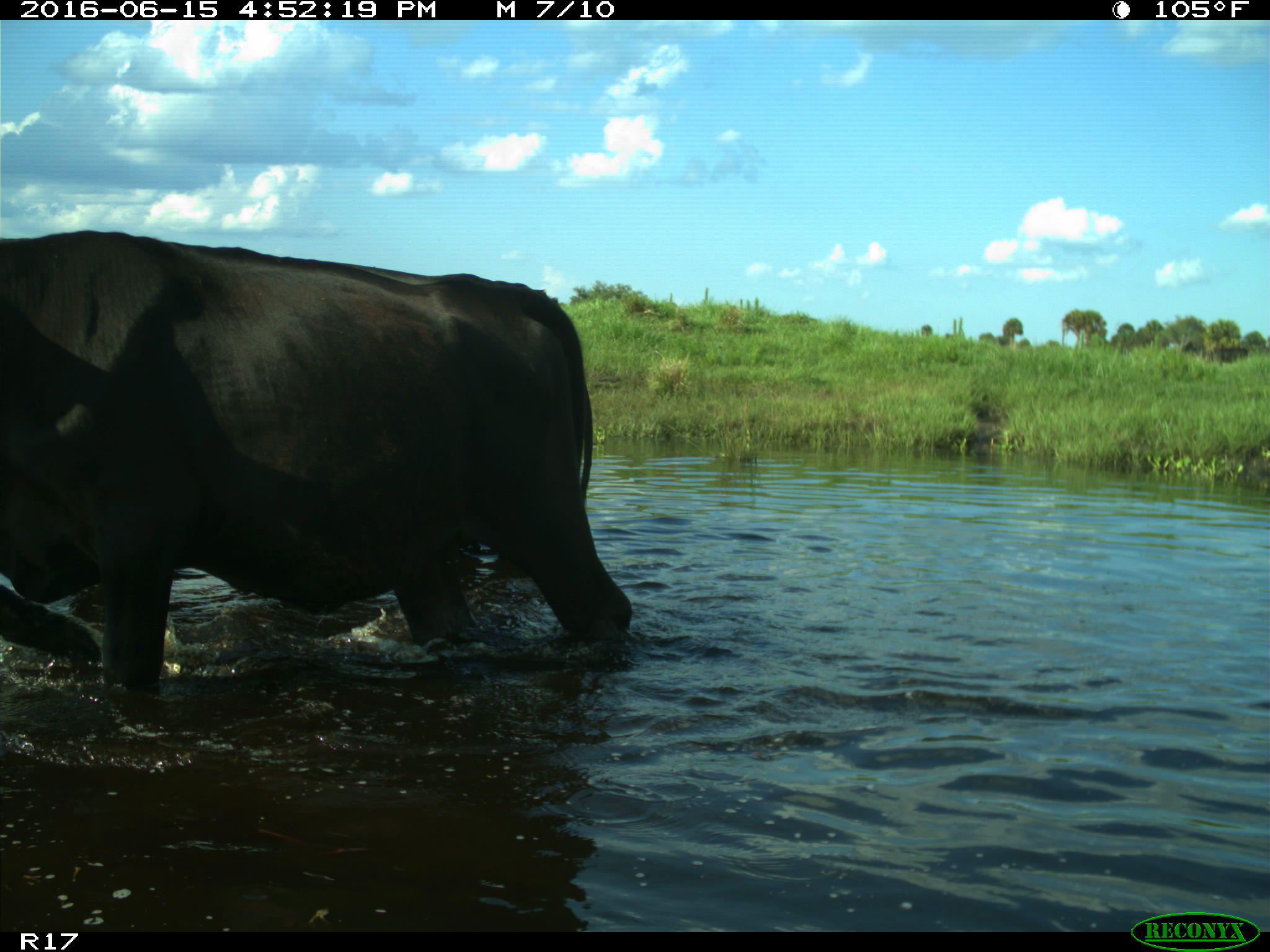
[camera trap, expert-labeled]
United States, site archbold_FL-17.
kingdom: Animalia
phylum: Chordata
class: Mammalia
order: Artiodactyla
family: Bovidae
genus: Bos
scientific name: Bos taurus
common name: domestic cow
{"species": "Bos taurus (domestic cow)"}